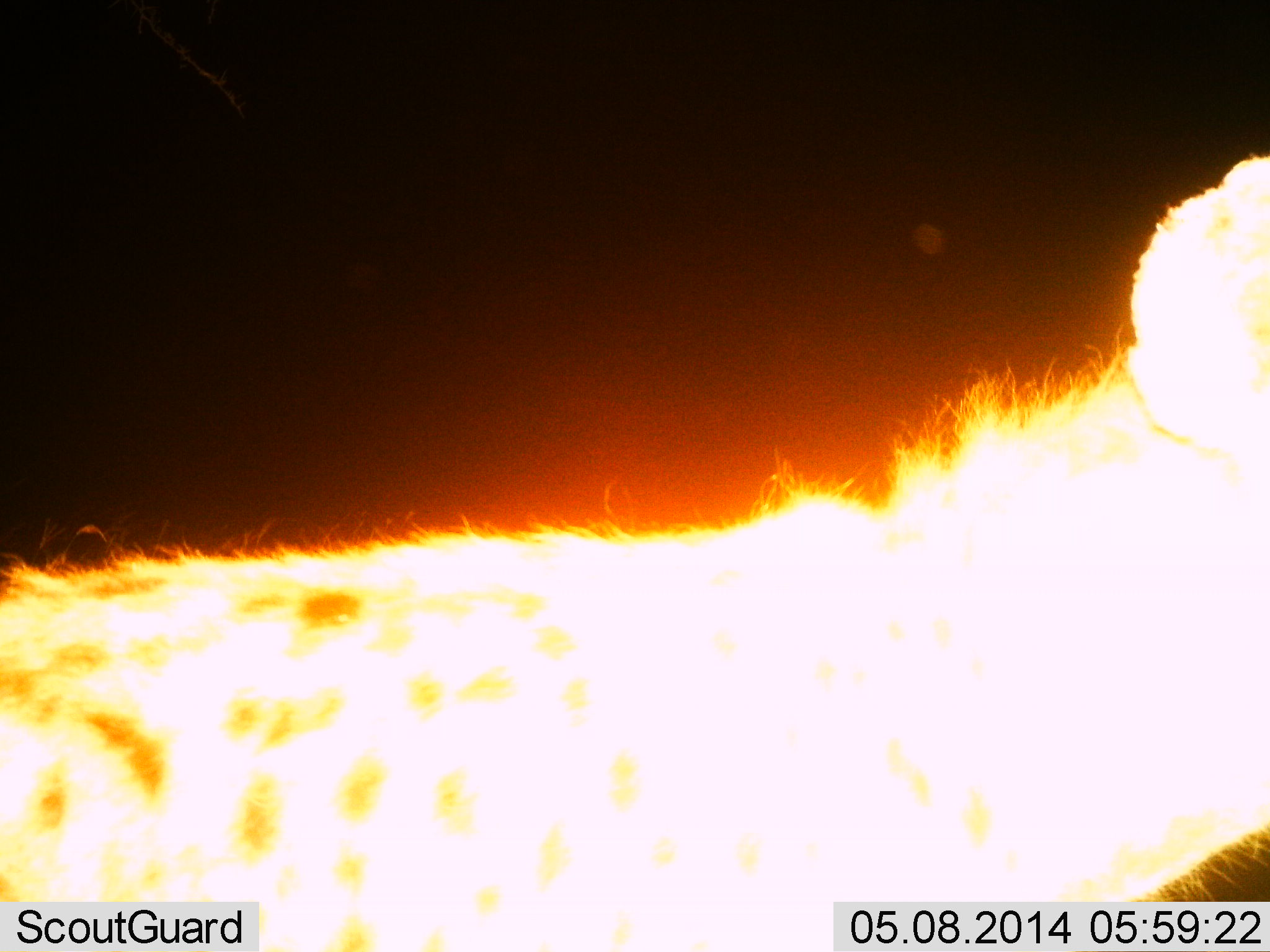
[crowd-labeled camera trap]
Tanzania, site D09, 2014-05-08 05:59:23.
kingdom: Animalia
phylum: Chordata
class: Mammalia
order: Carnivora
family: Hyaenidae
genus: Crocuta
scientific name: Crocuta crocuta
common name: spotted hyena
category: hyenaspotted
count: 1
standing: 100%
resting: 0%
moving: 0%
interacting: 0%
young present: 0%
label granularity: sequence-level